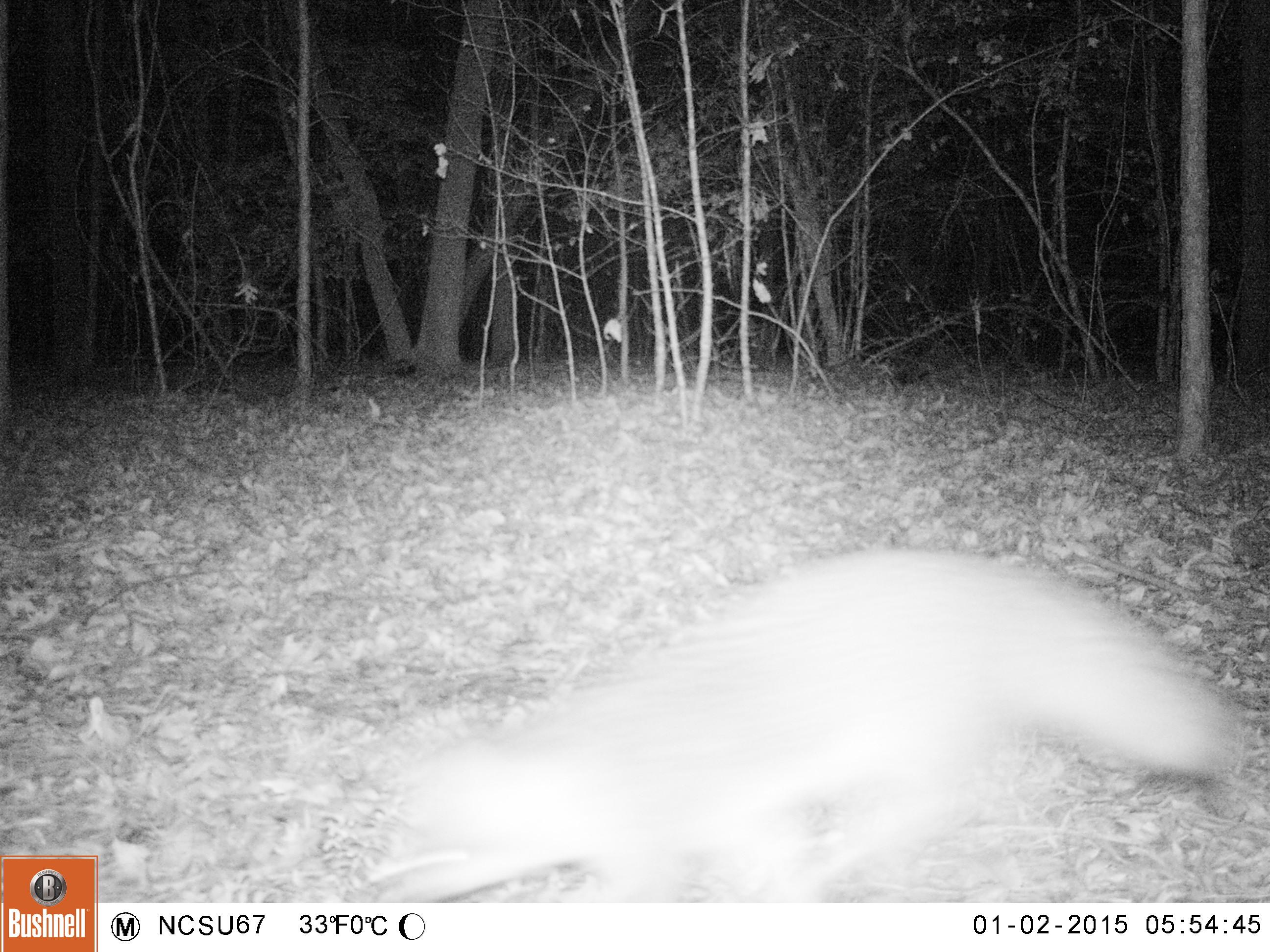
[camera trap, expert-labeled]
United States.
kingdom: Animalia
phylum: Chordata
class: Mammalia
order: Carnivora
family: Canidae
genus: Urocyon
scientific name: Urocyon cinereoargenteus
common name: gray fox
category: Grey Fox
Grey Fox (gray fox) (Urocyon cinereoargenteus).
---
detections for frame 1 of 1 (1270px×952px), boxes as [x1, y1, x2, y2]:
Grey Fox: [362, 537, 1246, 896]